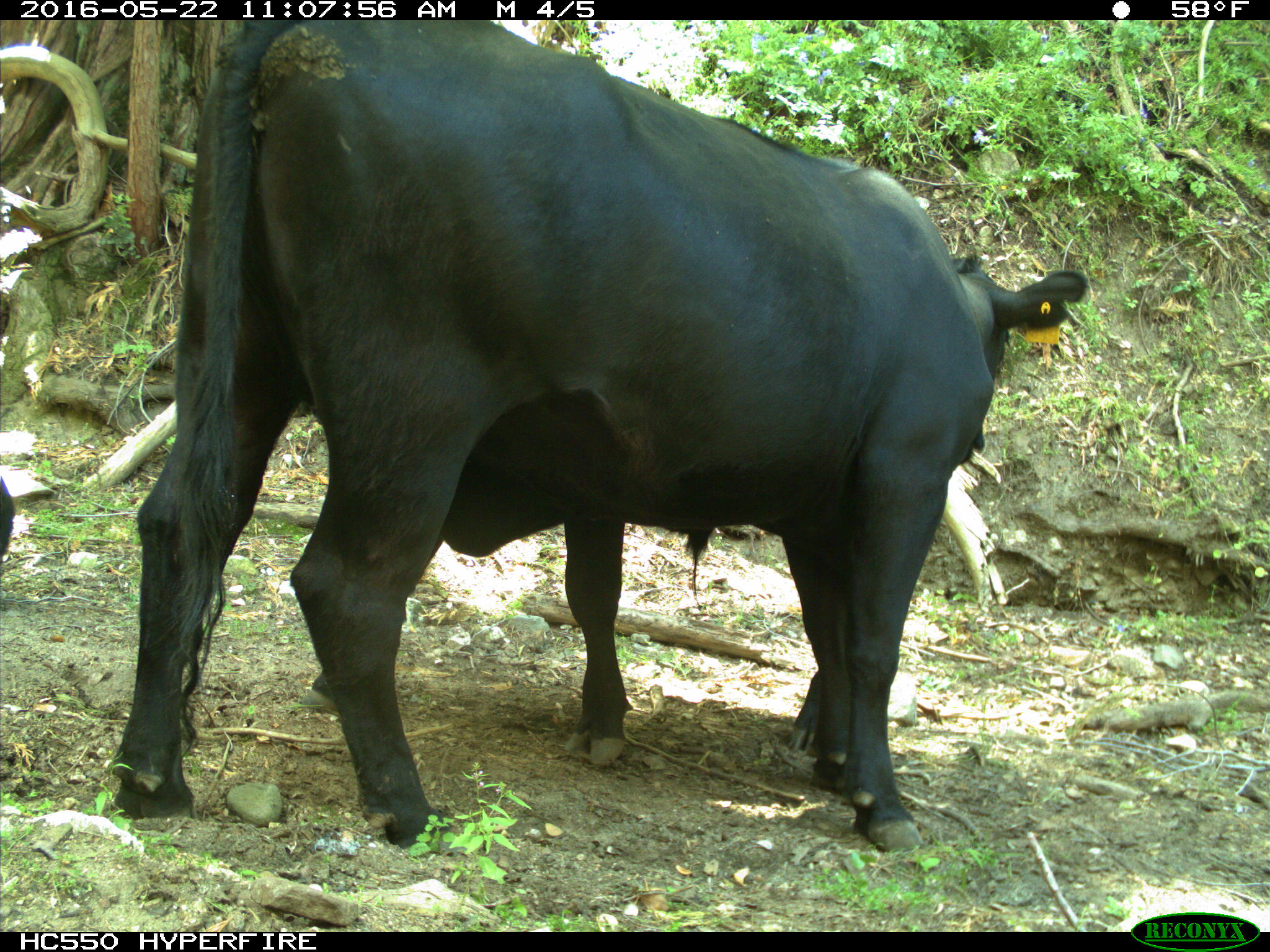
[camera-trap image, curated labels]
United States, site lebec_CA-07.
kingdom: Animalia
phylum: Chordata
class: Mammalia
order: Artiodactyla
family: Bovidae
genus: Bos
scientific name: Bos taurus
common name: domestic cow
Bos taurus (domestic cow).